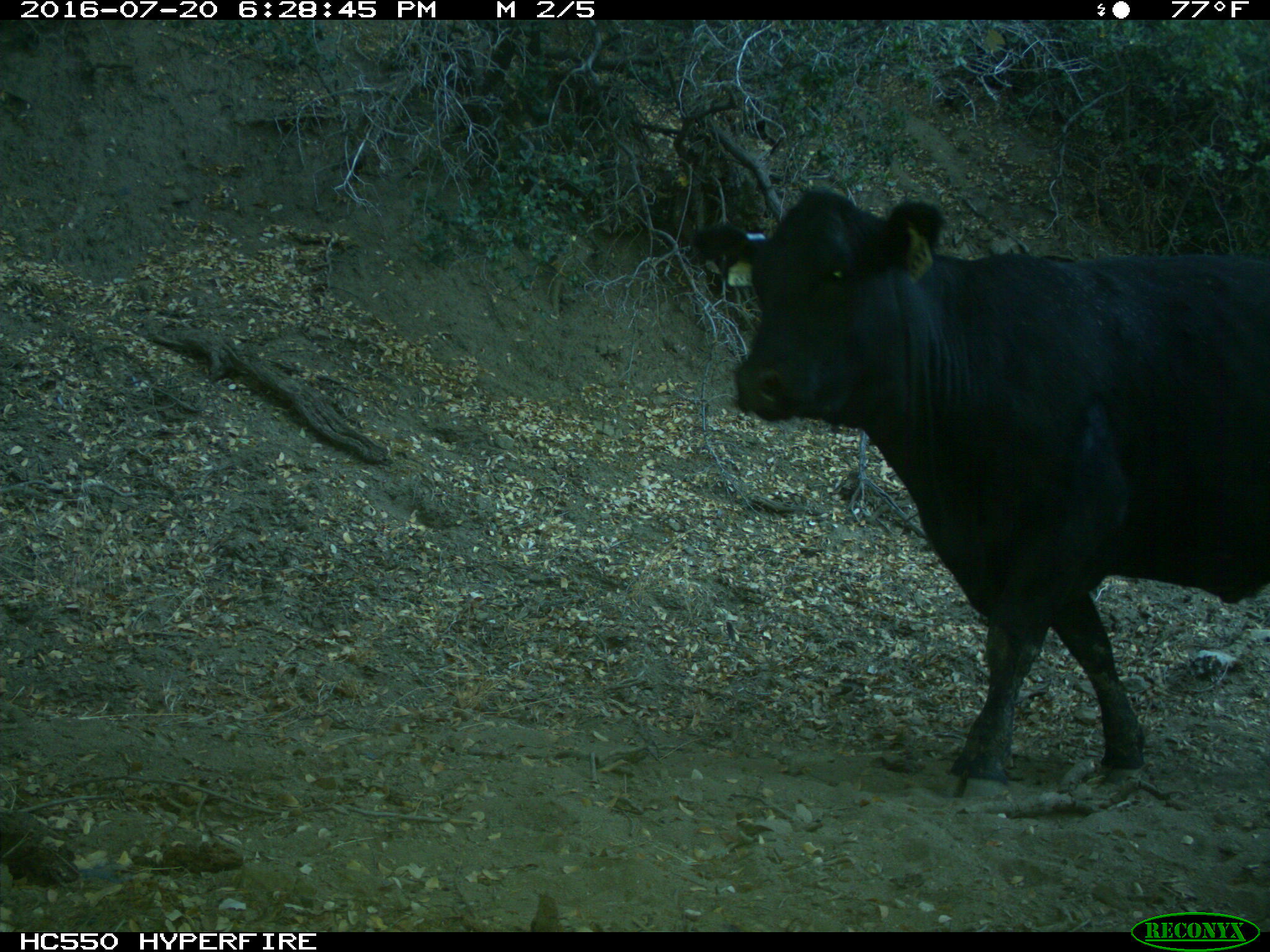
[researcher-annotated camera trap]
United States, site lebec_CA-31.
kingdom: Animalia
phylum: Chordata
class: Mammalia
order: Artiodactyla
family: Bovidae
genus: Bos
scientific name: Bos taurus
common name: domestic cow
Bos taurus (domestic cow).